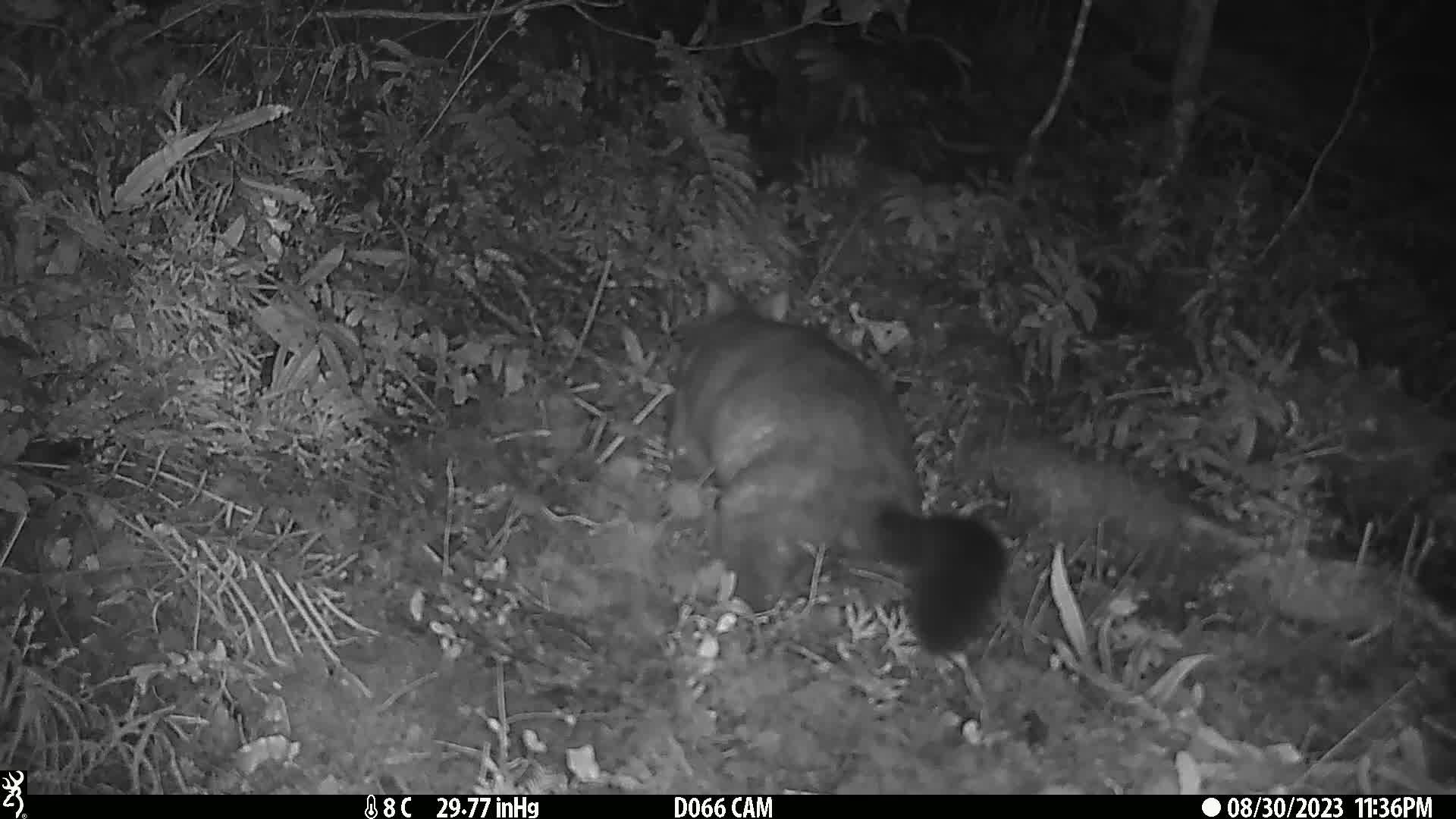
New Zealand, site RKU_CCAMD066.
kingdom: Animalia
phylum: Chordata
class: Mammalia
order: Diprotodontia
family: Phalangeridae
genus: Trichosurus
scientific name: Trichosurus vulpecula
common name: common brushtail possum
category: possum